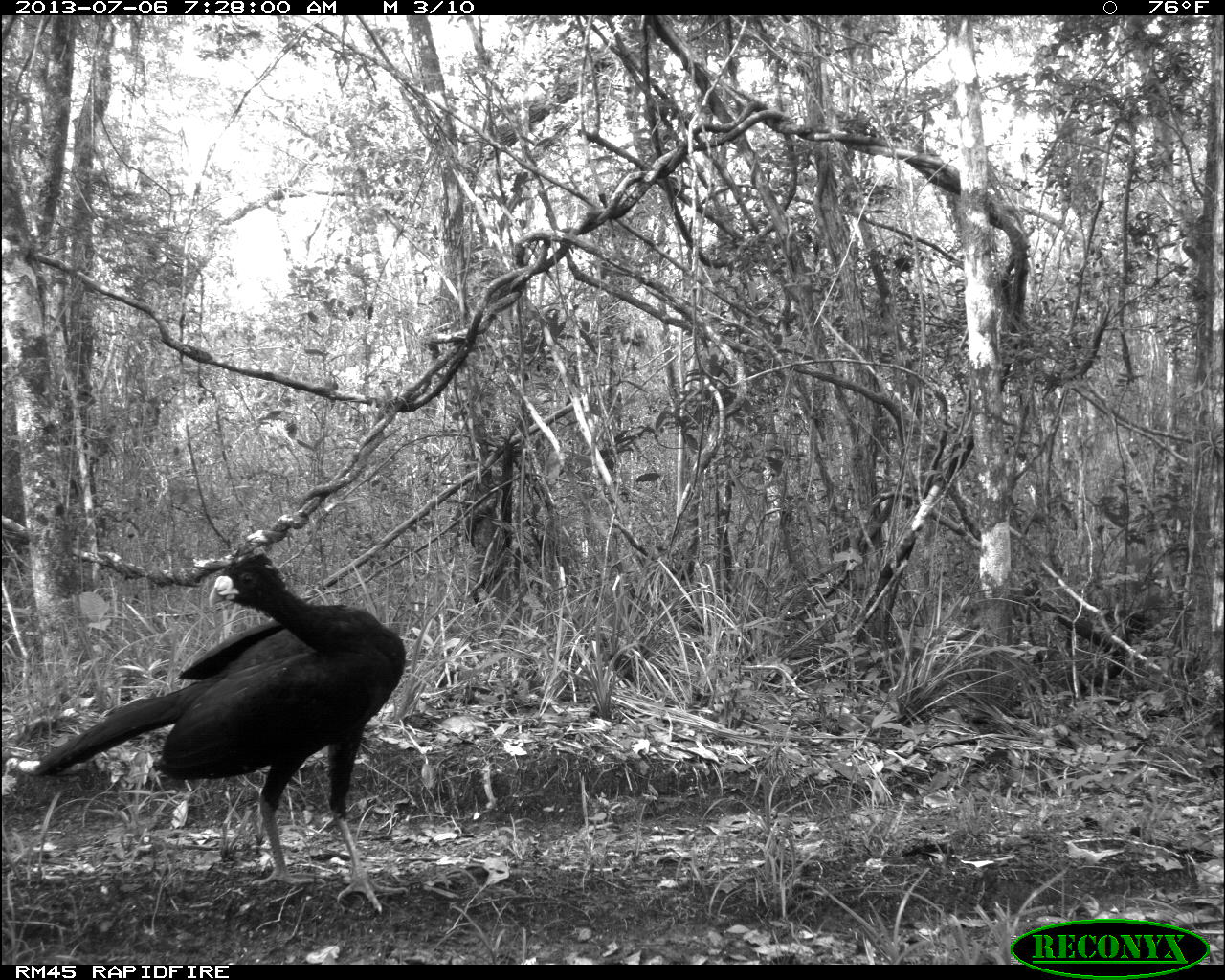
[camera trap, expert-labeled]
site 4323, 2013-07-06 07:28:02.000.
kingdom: Animalia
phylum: Chordata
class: Aves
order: Galliformes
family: Cracidae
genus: Crax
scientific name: Crax rubra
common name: great curassow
Crax rubra (great curassow), count 1, sex male.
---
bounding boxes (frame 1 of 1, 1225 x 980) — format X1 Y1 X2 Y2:
crax rubra: 33 548 408 913